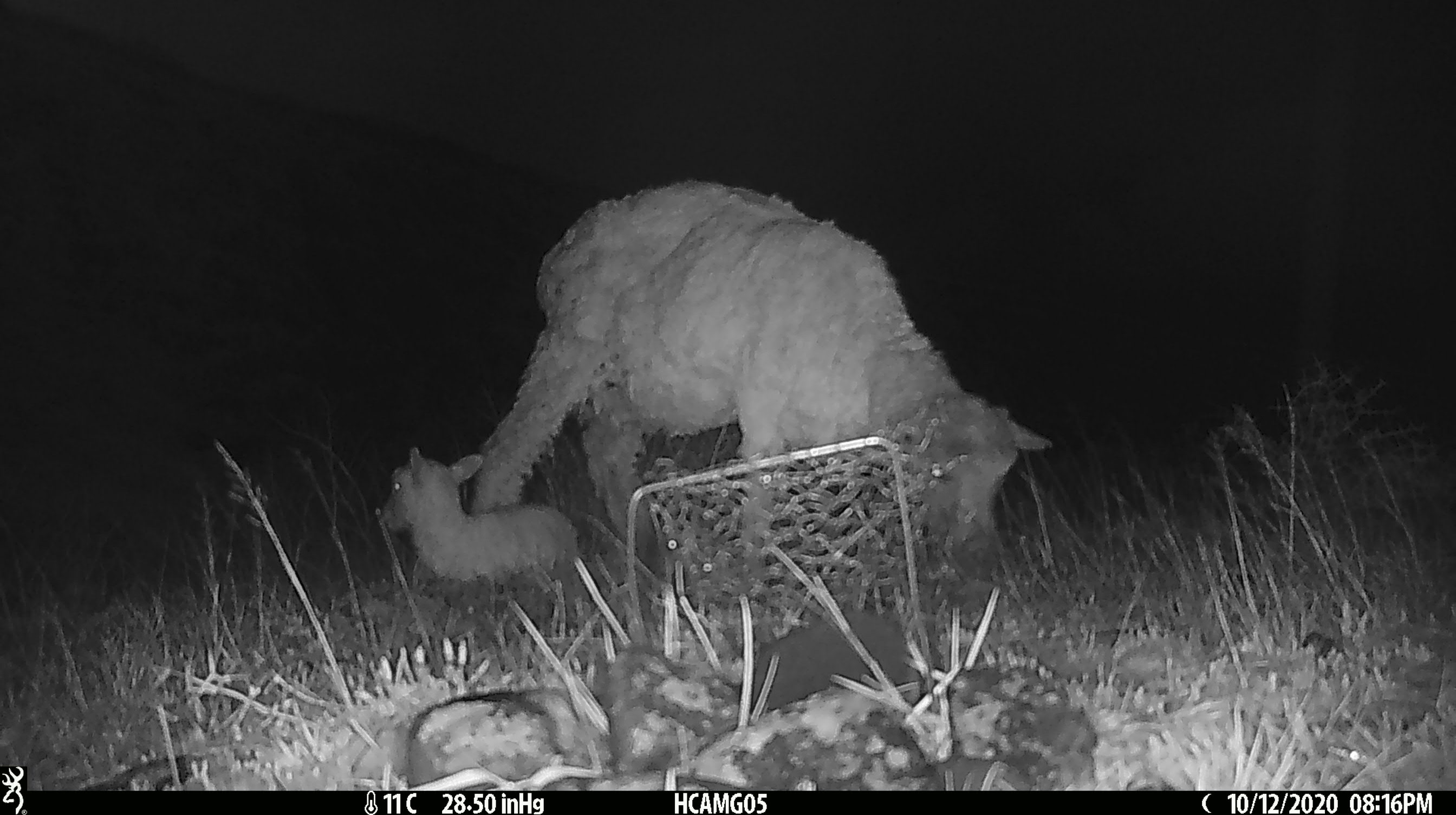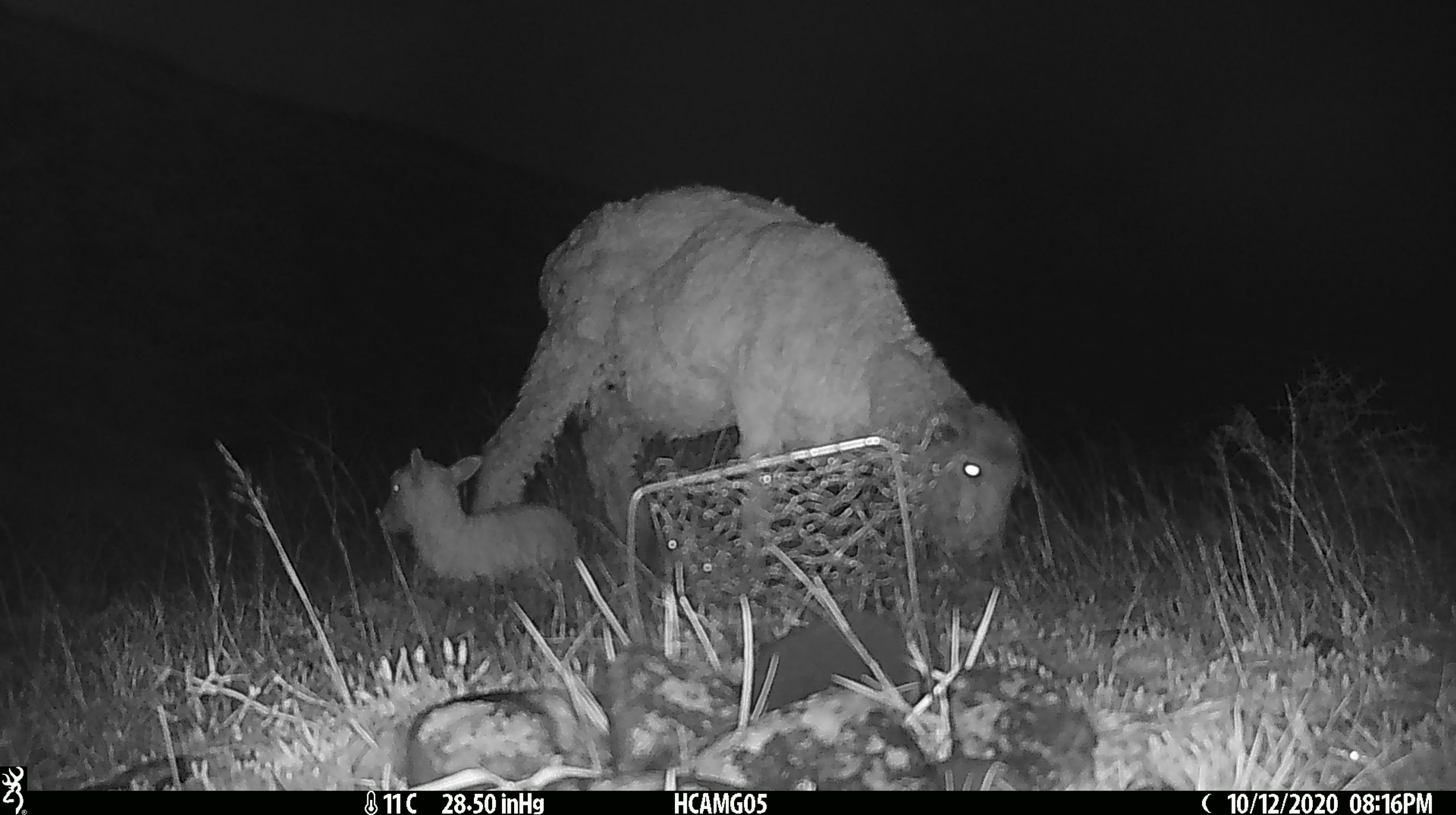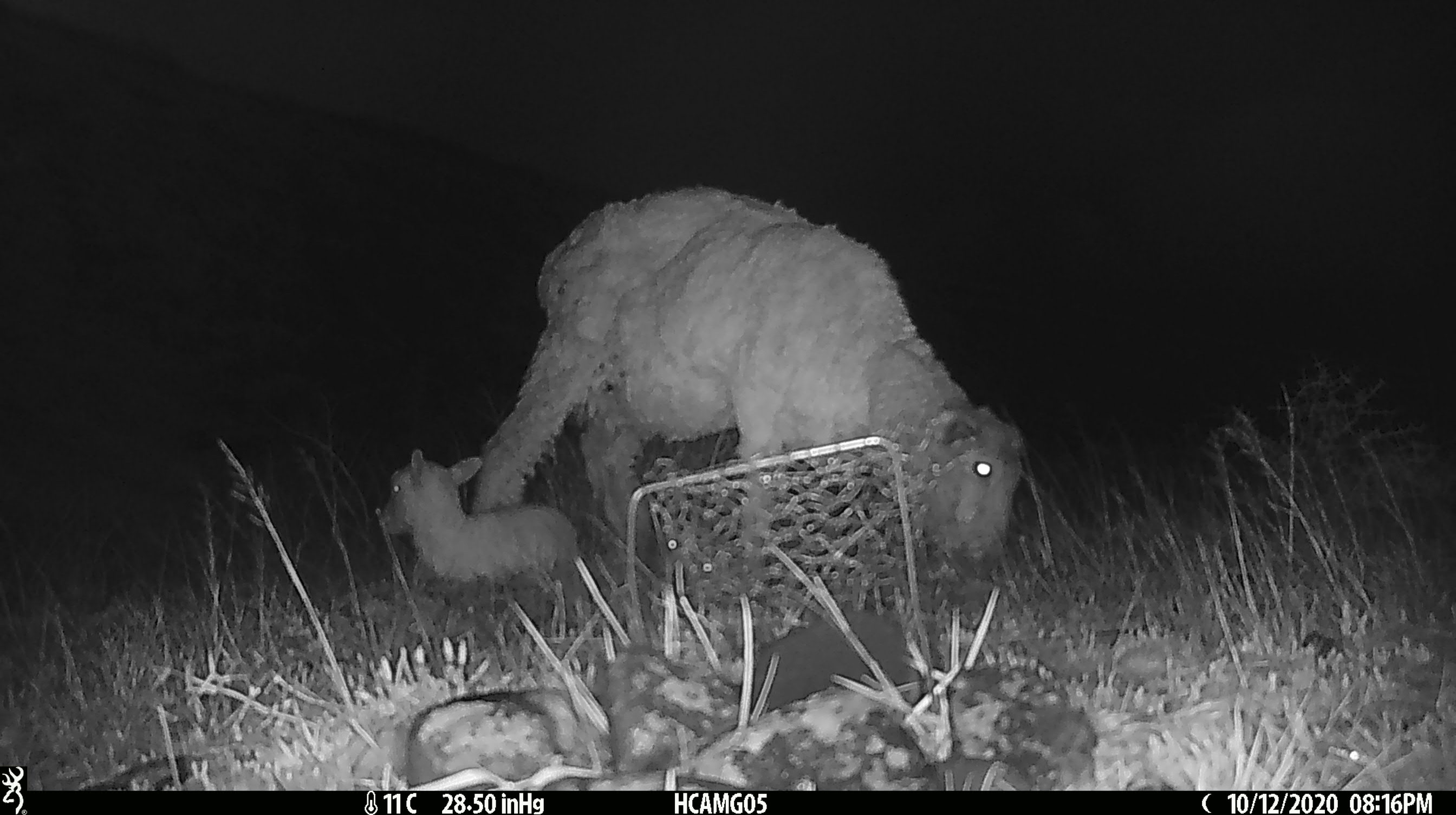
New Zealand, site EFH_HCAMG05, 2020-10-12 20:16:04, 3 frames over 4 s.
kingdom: Animalia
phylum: Chordata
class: Mammalia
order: Artiodactyla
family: Bovidae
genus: Ovis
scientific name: Ovis aries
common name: domestic sheep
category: sheep